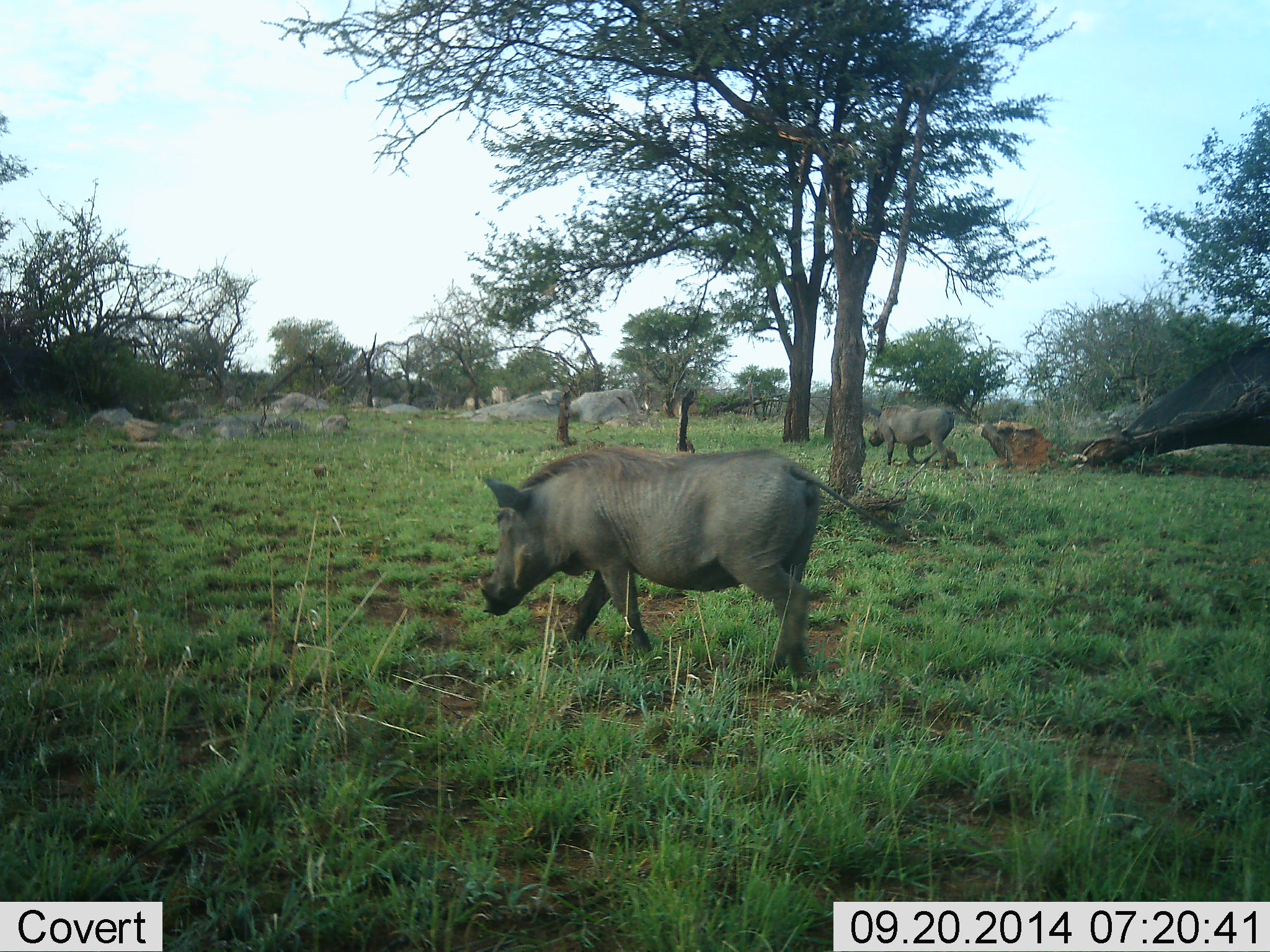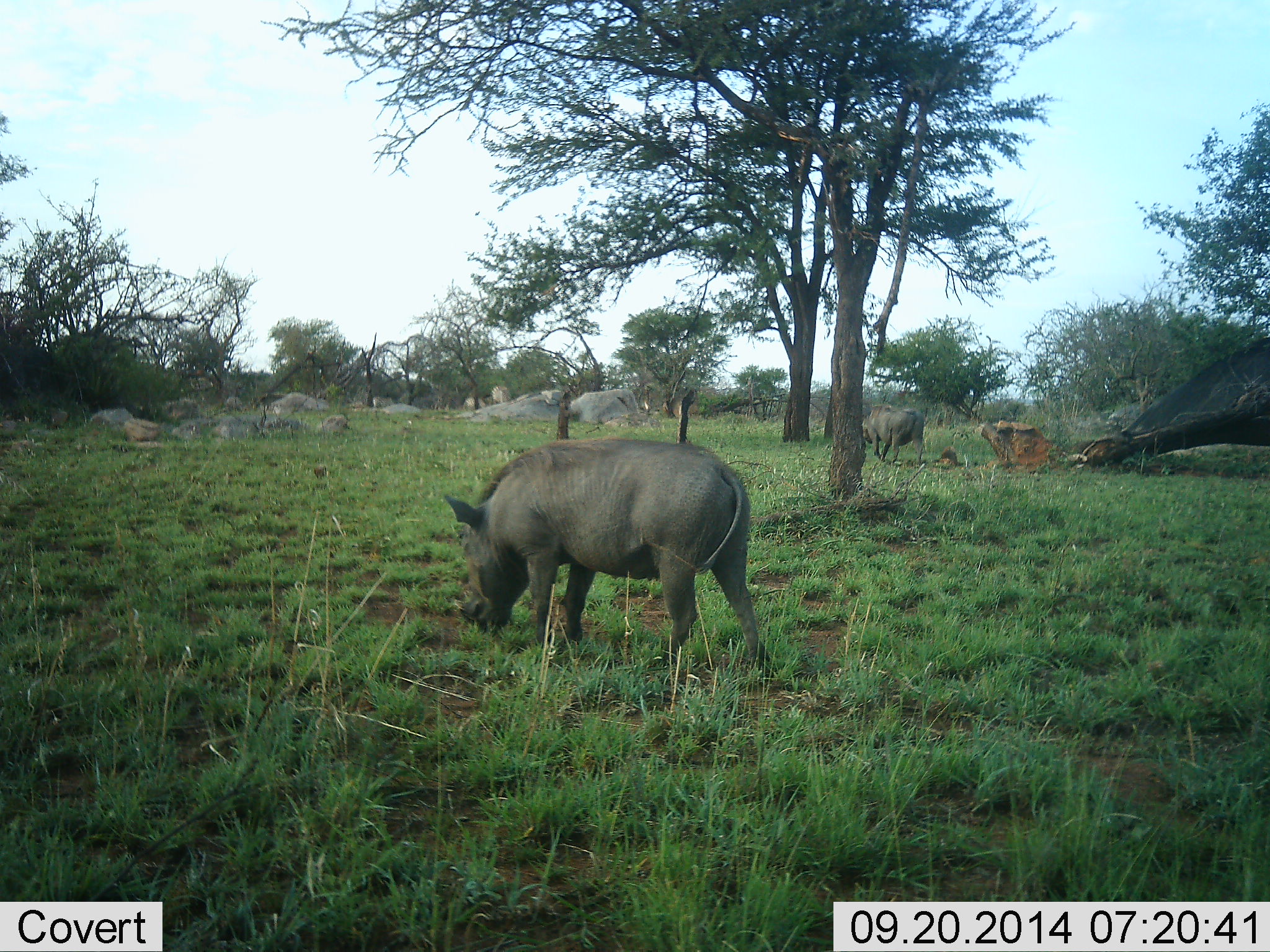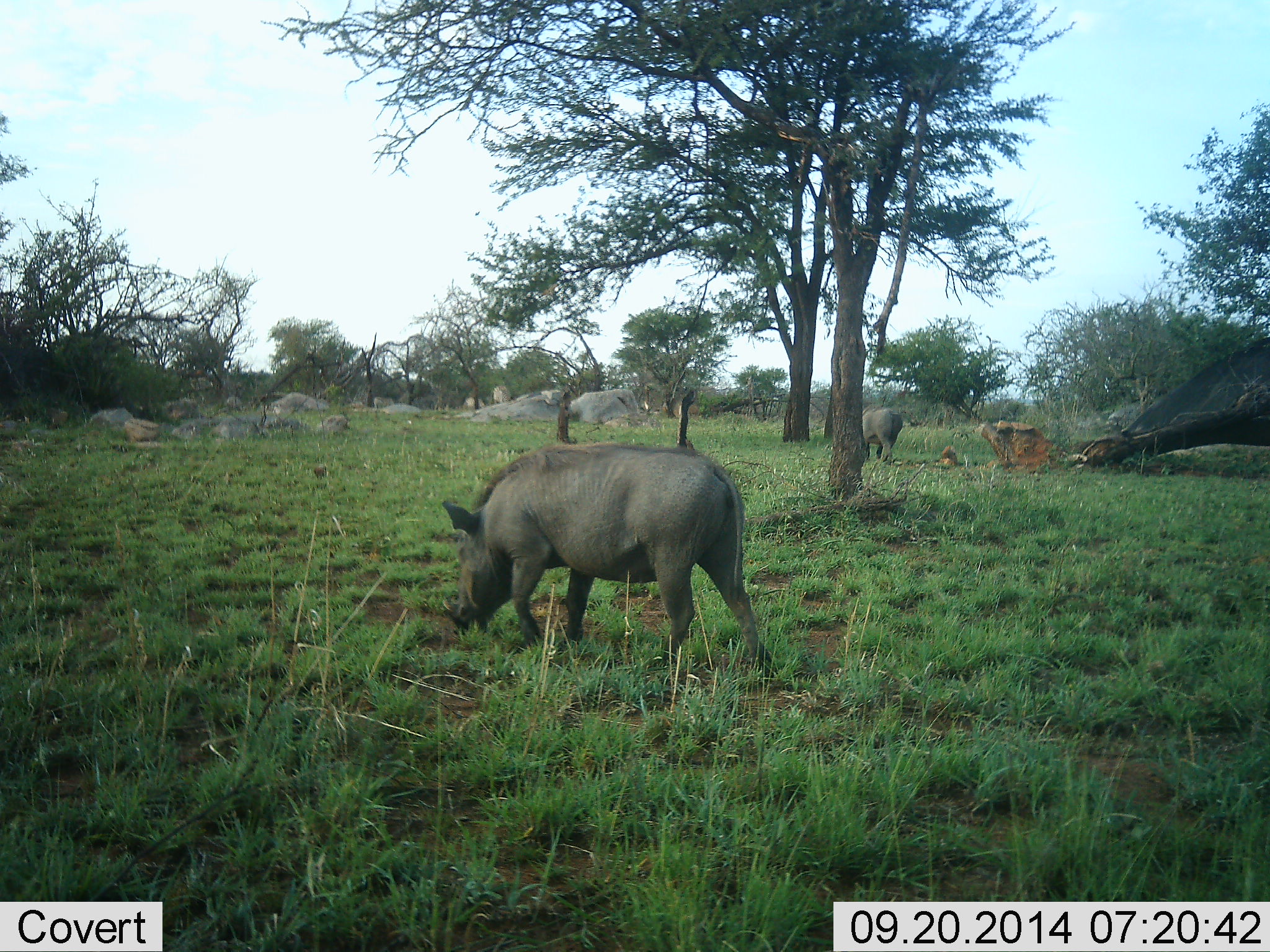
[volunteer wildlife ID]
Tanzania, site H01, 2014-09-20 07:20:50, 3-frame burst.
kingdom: Animalia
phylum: Chordata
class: Mammalia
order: Artiodactyla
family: Suidae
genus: Phacochoerus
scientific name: Phacochoerus africanus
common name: warthog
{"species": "warthog (Phacochoerus africanus)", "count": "2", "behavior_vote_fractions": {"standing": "10%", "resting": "0%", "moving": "70%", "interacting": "0%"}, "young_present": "0%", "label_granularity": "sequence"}